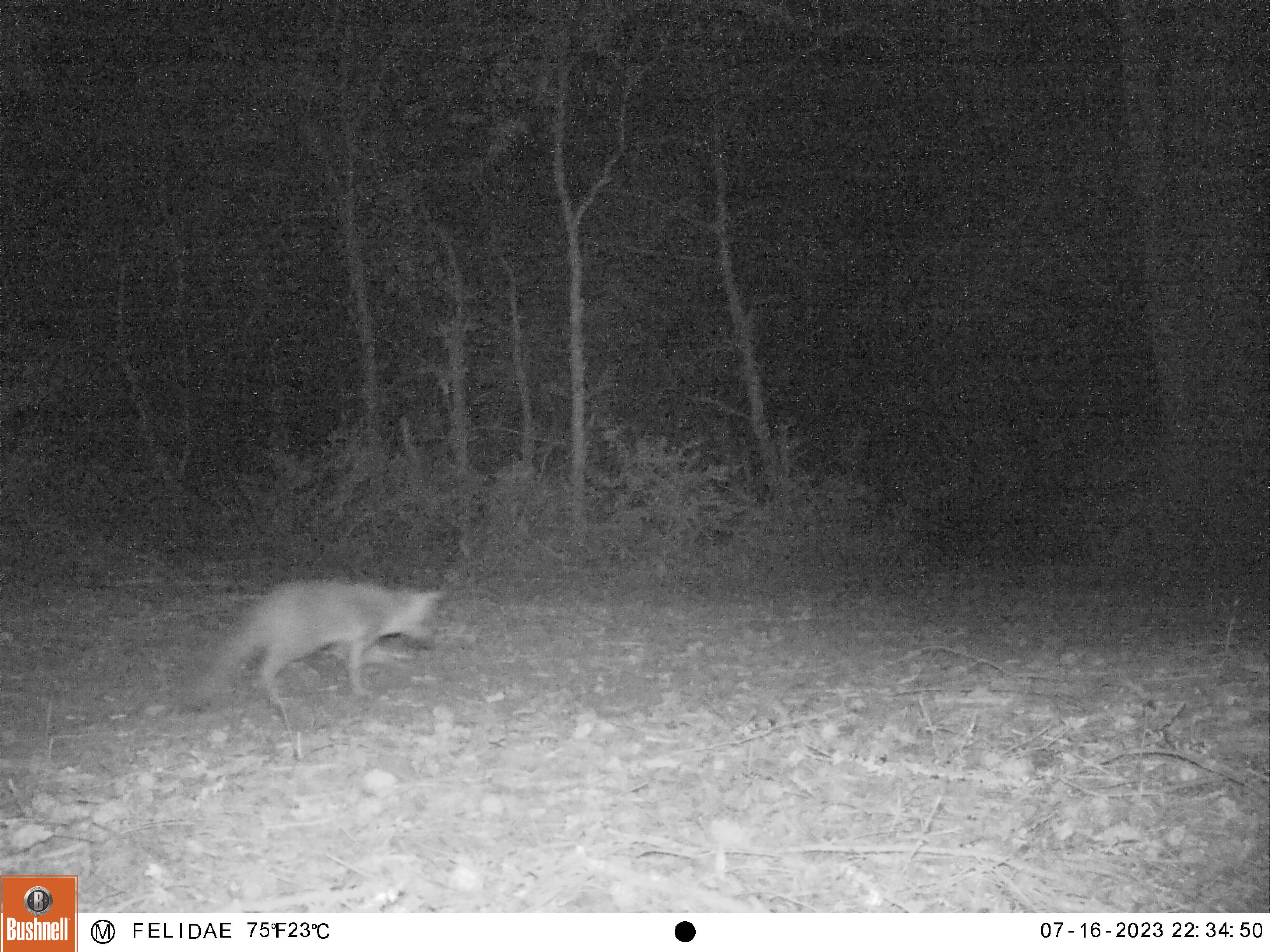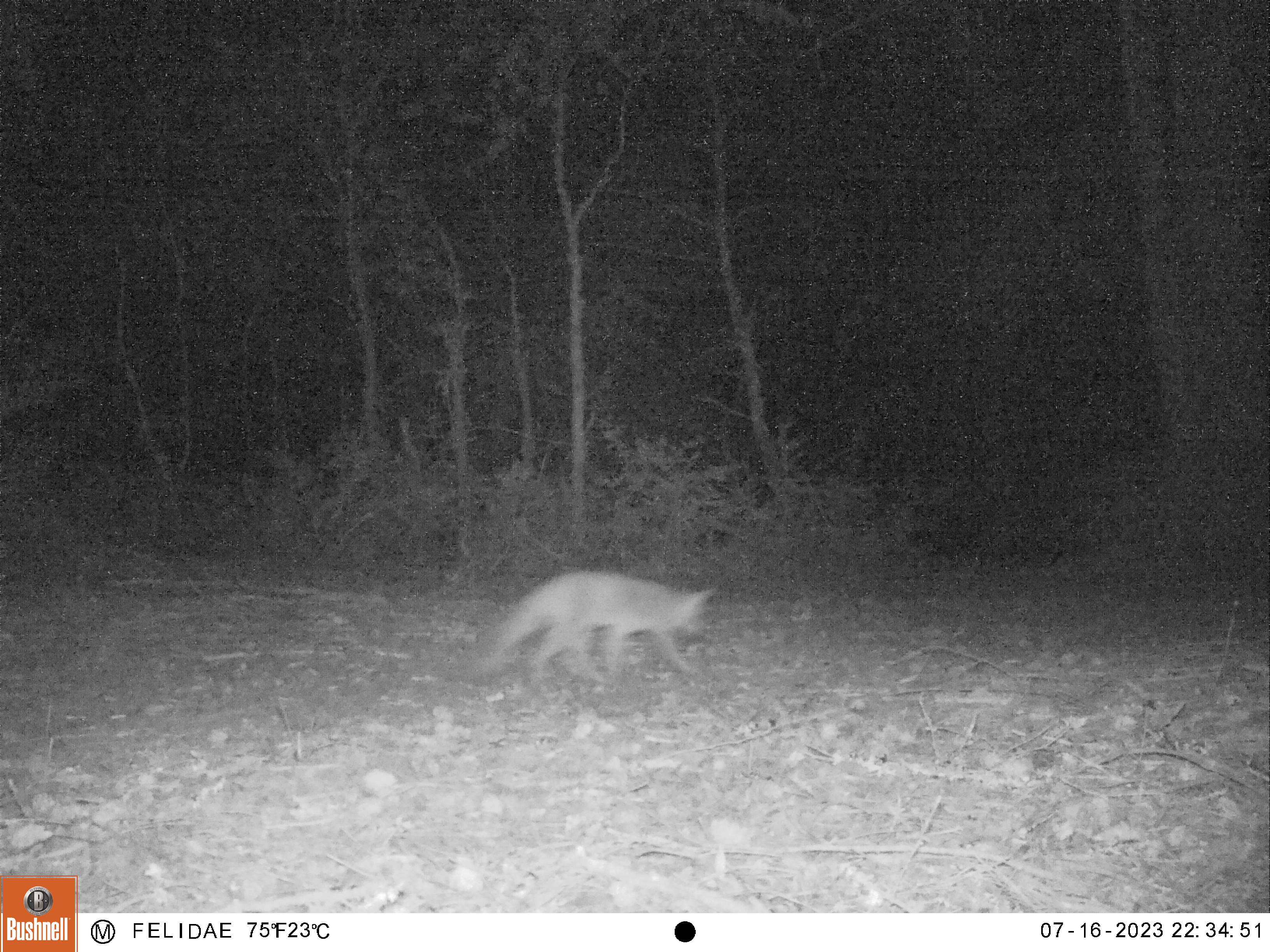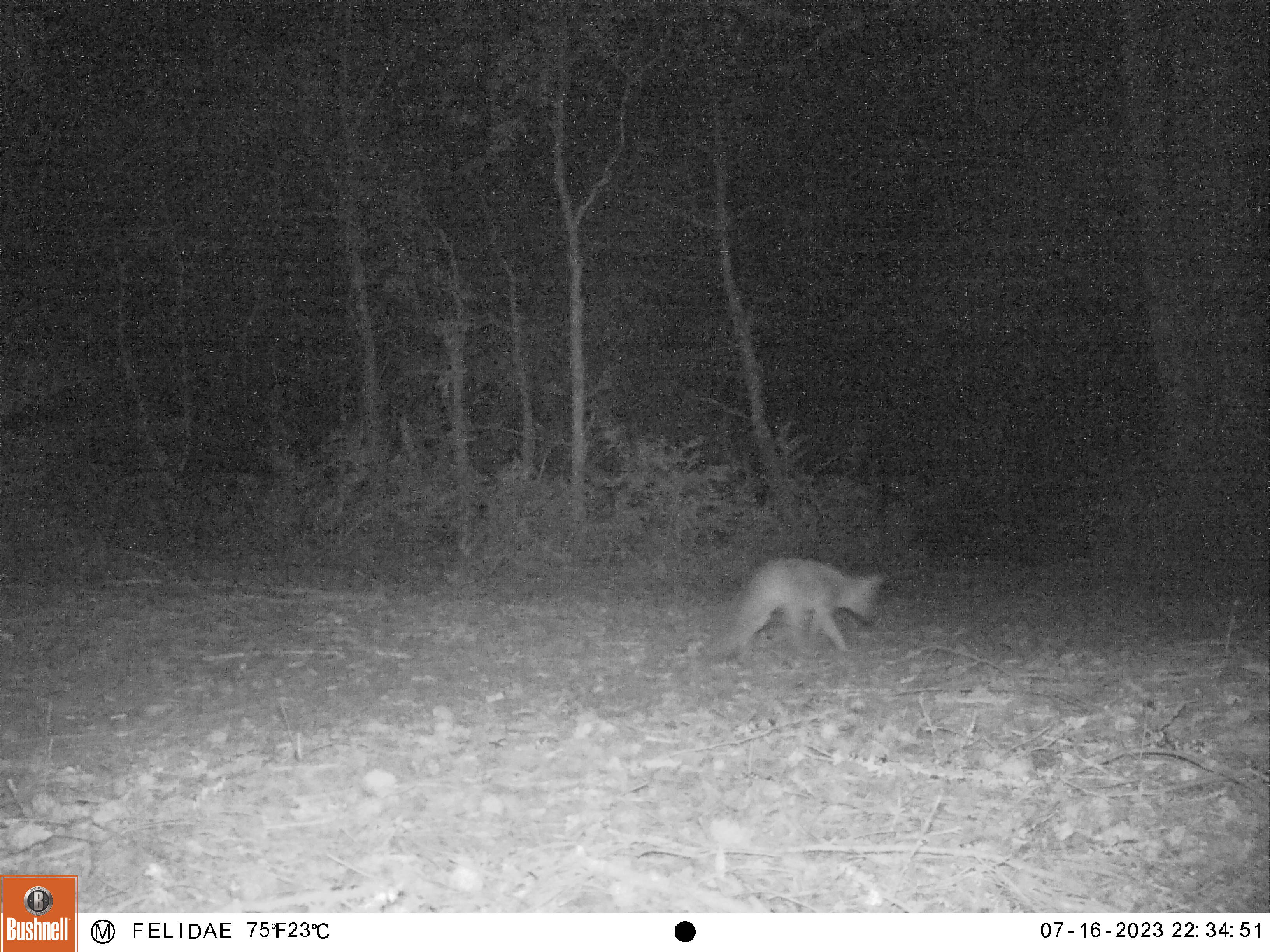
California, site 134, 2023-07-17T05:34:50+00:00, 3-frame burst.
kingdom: Animalia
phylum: Chordata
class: Mammalia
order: Carnivora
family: Canidae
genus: Urocyon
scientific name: Urocyon cinereoargenteus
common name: gray fox